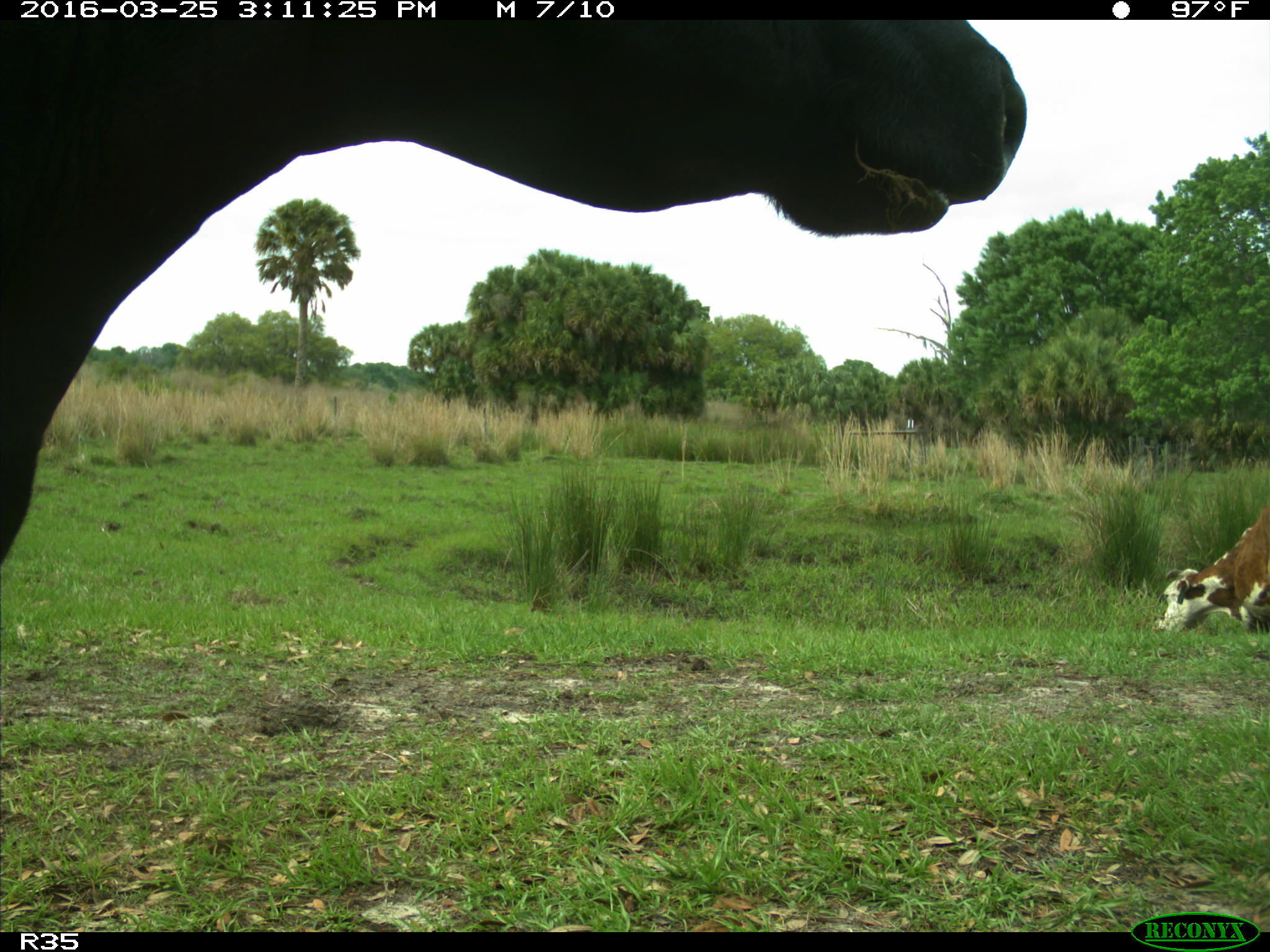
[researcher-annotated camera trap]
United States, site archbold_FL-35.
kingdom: Animalia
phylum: Chordata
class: Mammalia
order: Artiodactyla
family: Bovidae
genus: Bos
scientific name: Bos taurus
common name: domestic cow